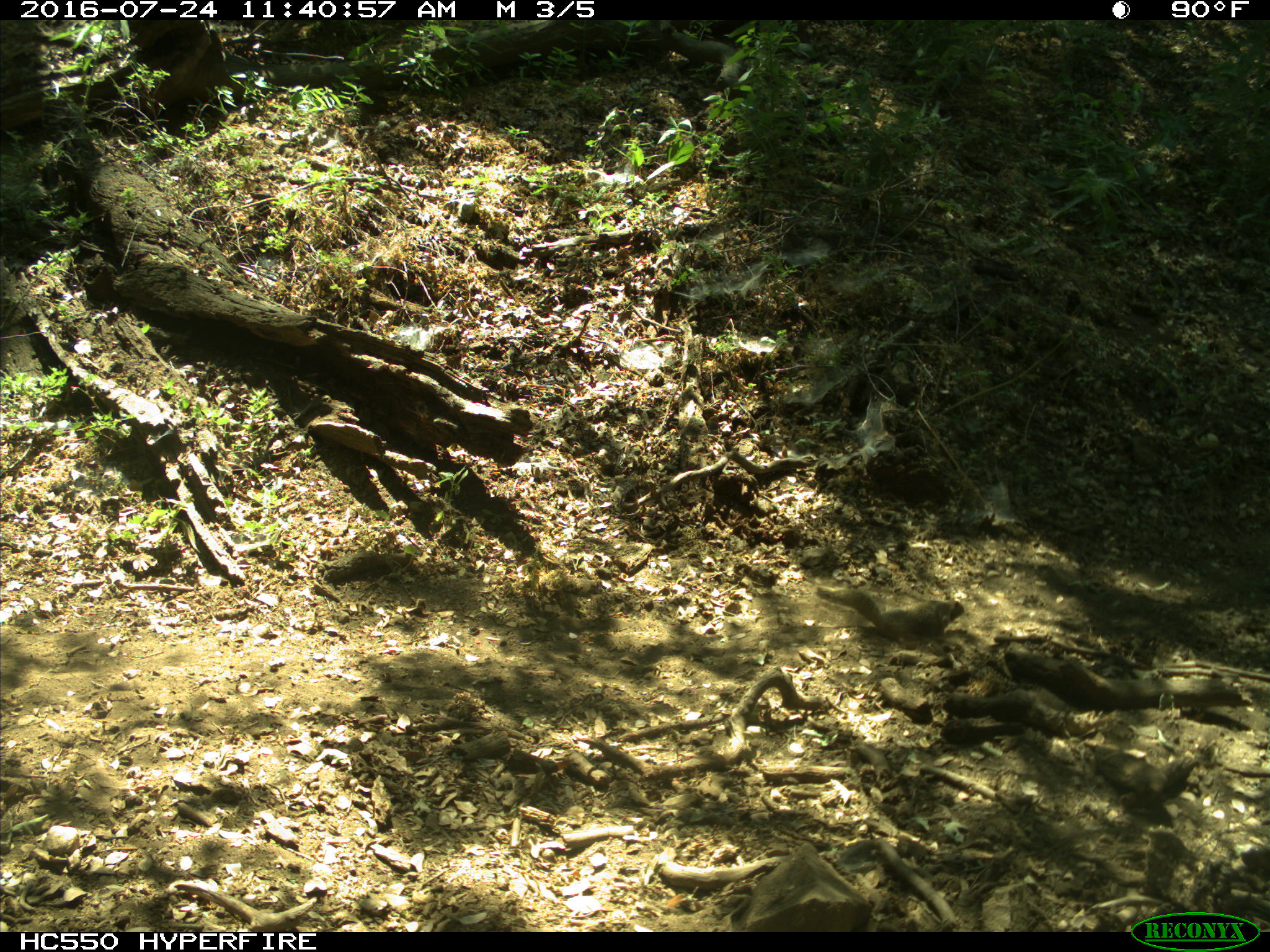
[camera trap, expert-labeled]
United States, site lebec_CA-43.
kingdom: Animalia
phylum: Chordata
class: Mammalia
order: Rodentia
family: Sciuridae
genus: Otospermophilus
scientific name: Otospermophilus beecheyi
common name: california ground squirrel